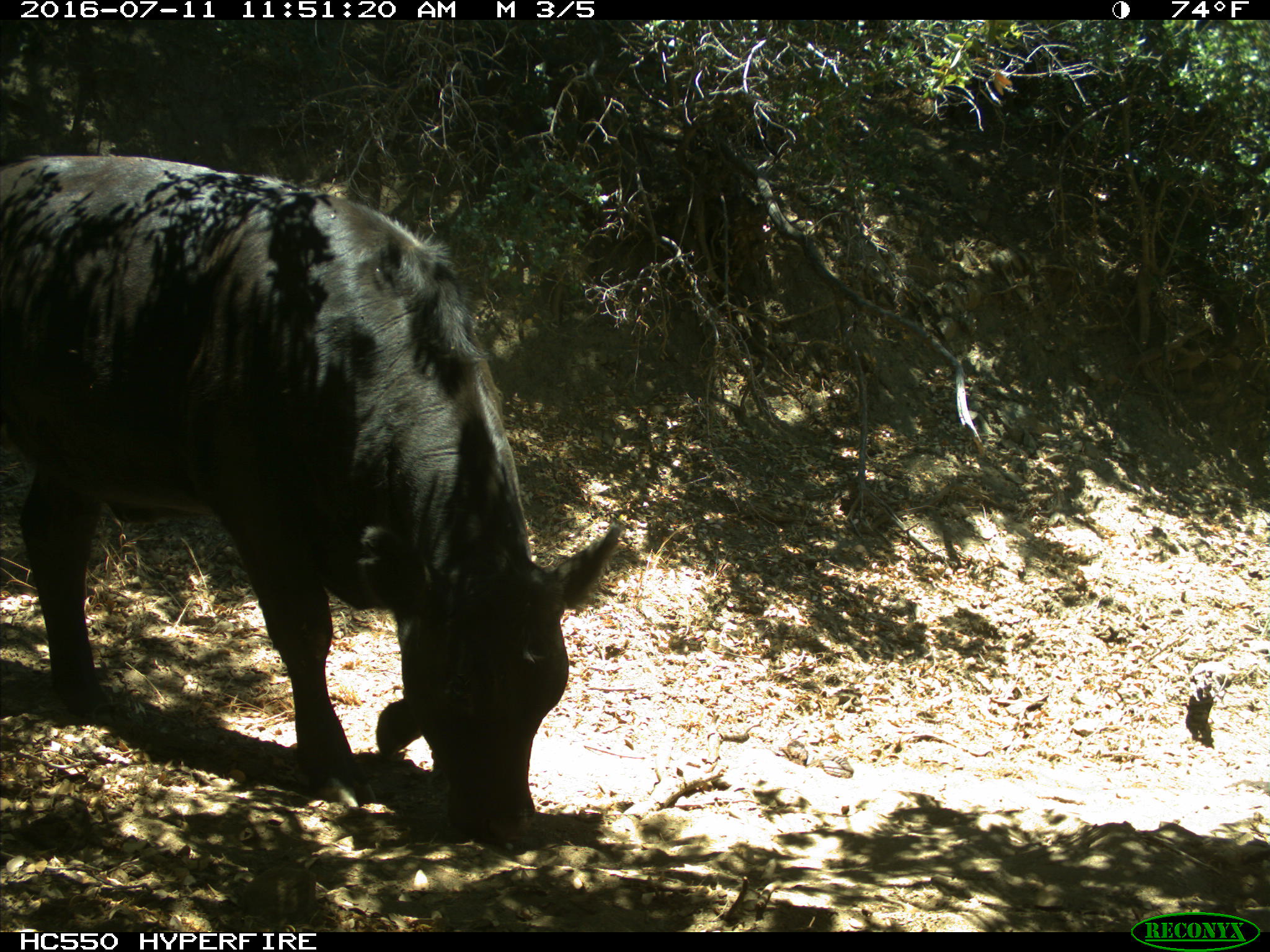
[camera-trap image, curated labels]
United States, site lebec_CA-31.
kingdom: Animalia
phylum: Chordata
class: Mammalia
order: Artiodactyla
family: Bovidae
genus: Bos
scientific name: Bos taurus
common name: domestic cow